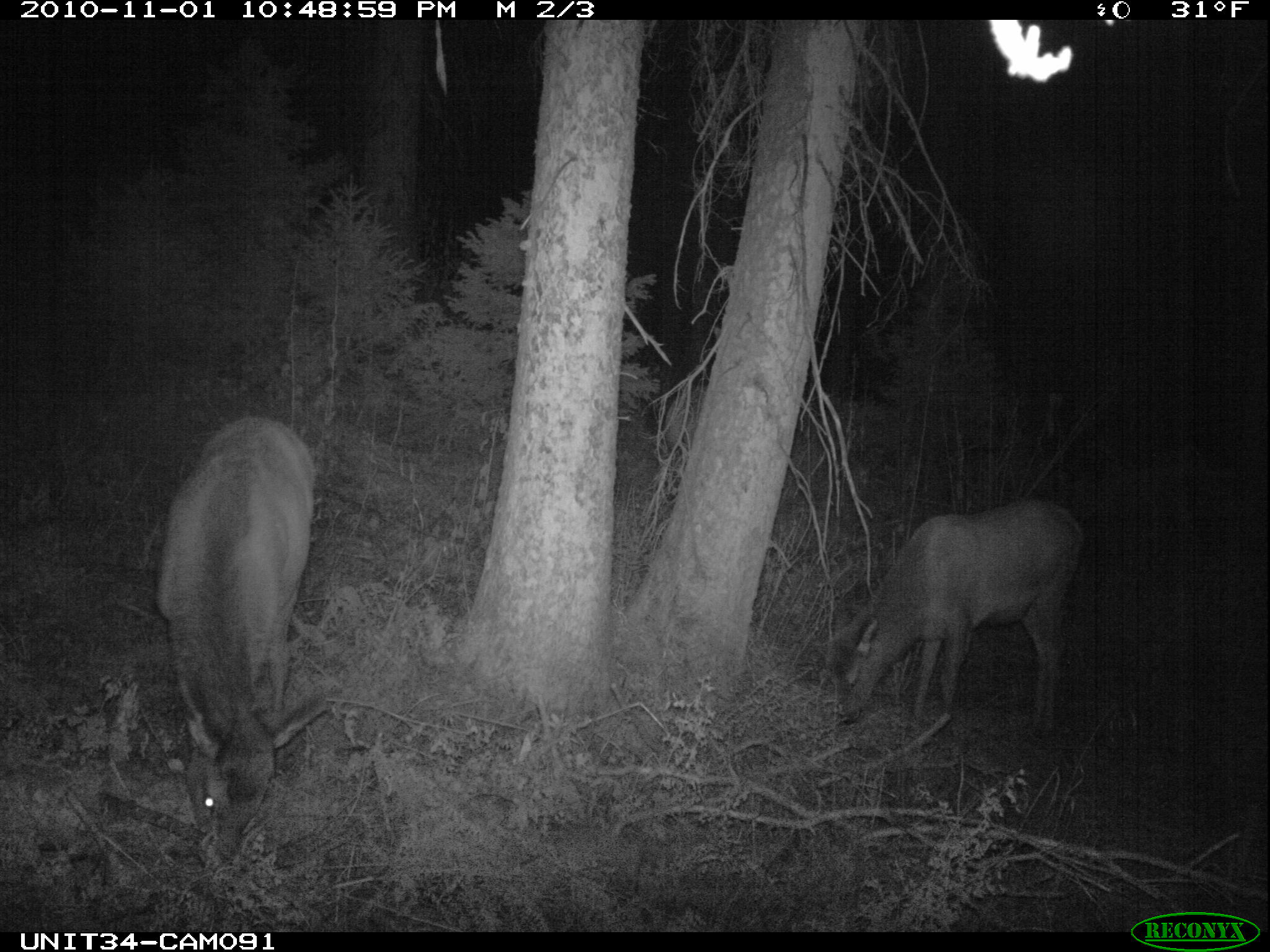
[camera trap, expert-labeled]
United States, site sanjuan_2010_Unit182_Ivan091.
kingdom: Animalia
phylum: Chordata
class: Mammalia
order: Artiodactyla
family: Cervidae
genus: Cervus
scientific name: Cervus elaphus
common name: red deer